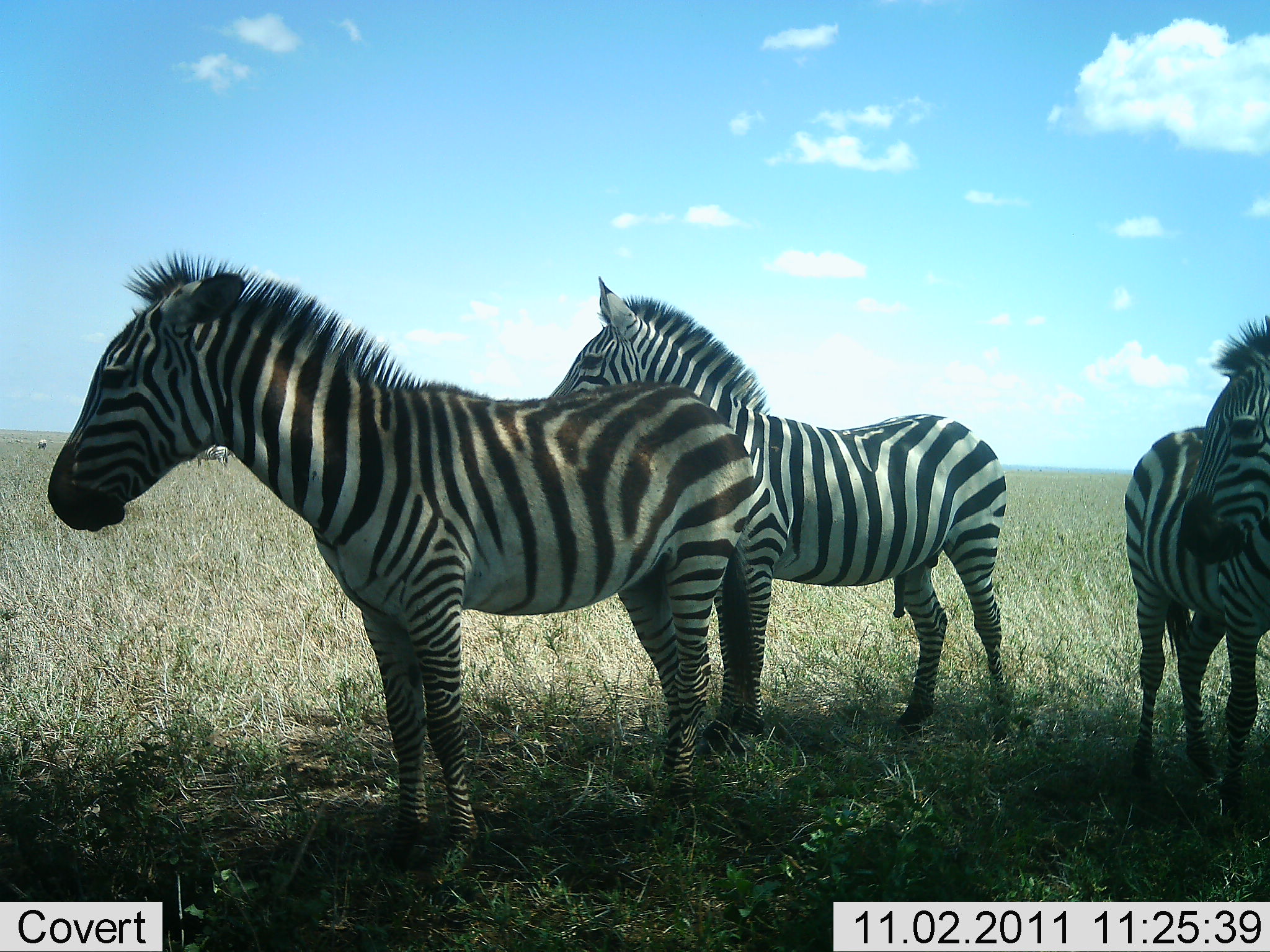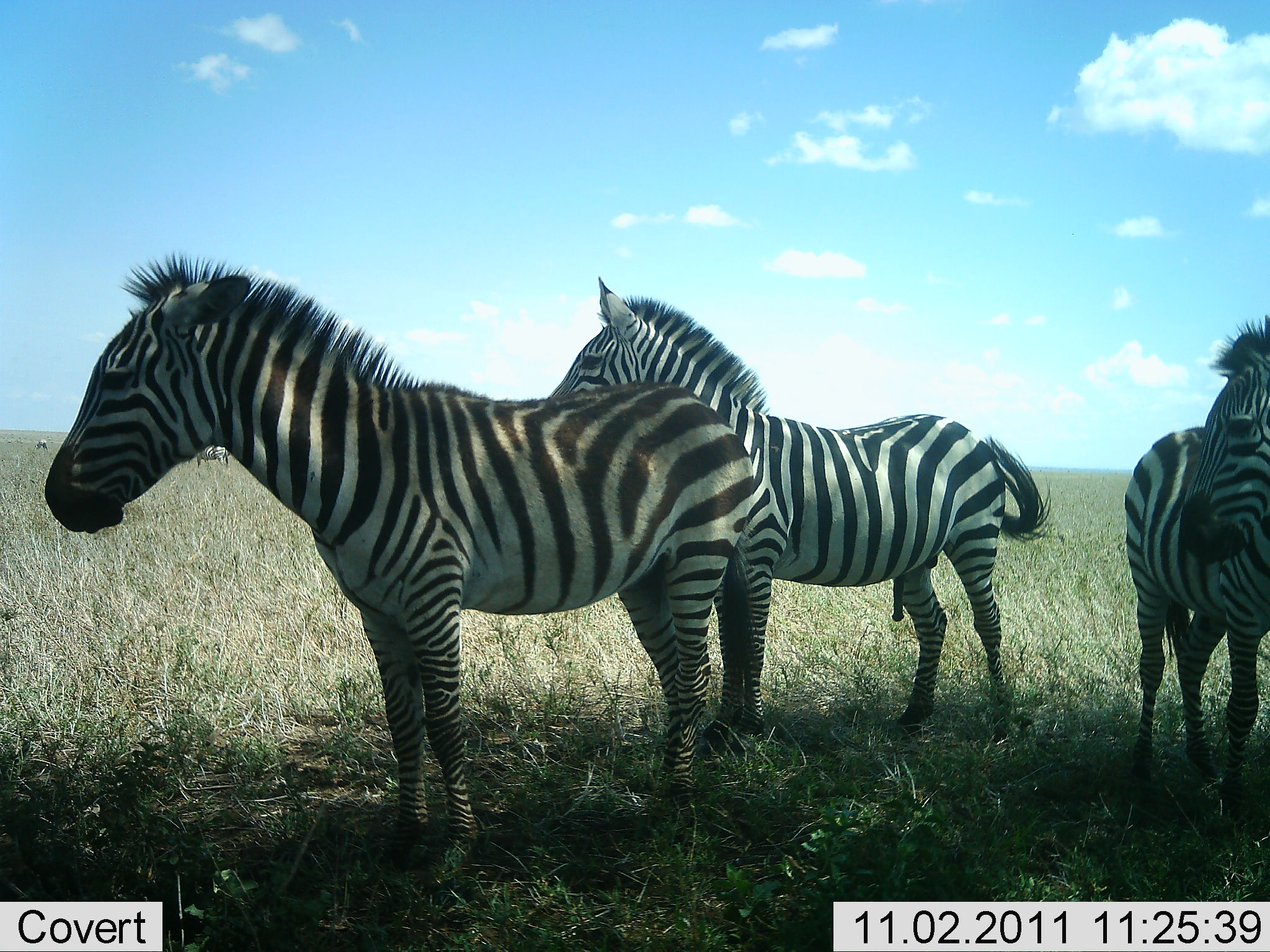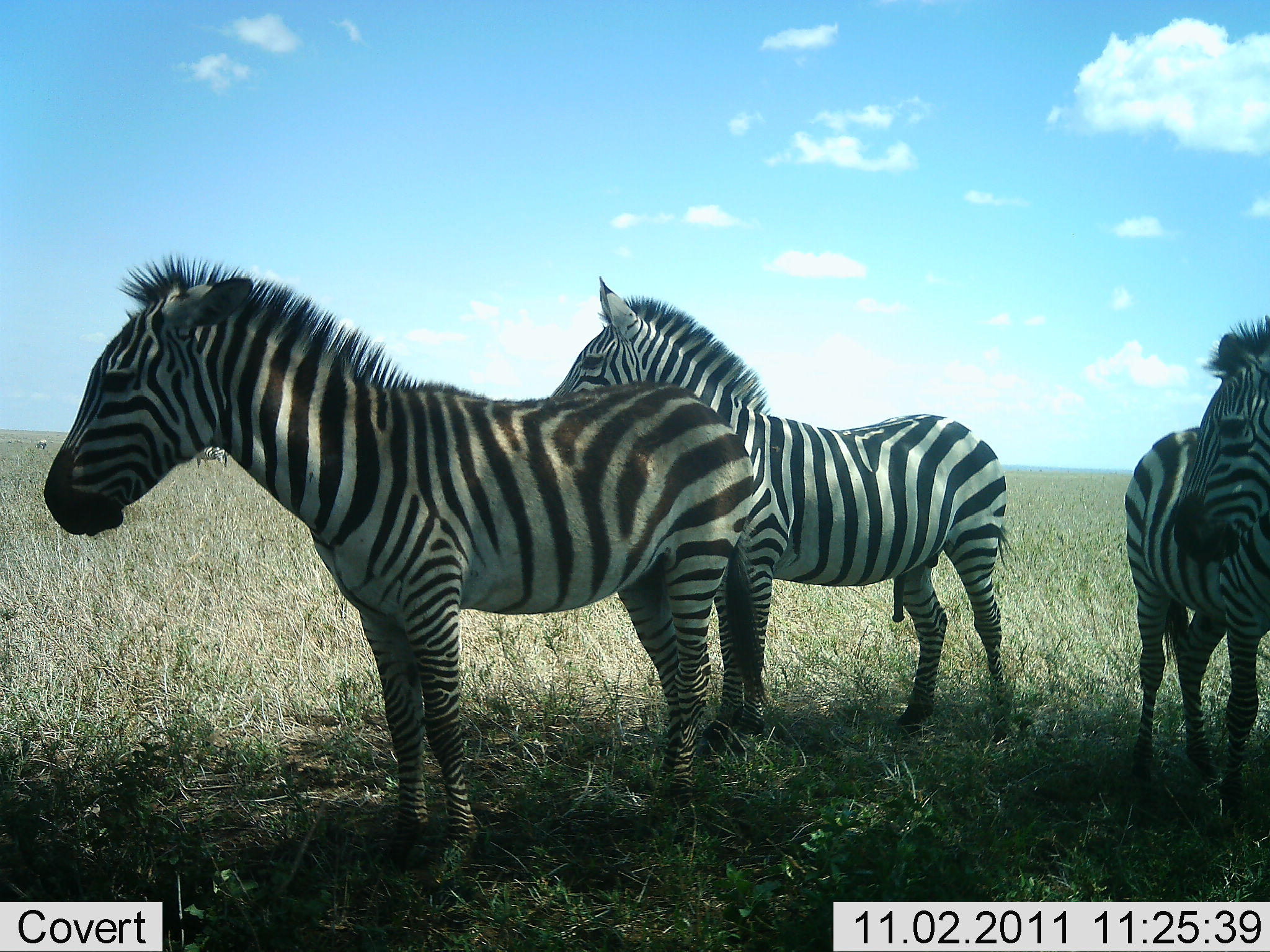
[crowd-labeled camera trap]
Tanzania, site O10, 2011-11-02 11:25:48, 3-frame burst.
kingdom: Animalia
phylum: Chordata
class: Mammalia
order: Perissodactyla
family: Equidae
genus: Equus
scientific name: Equus quagga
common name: plains zebra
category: zebra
Zebra (plains zebra) (Equus quagga), count 3. Behavior (volunteer vote fractions): standing 100%, resting 8%, moving 0%, interacting 0%. Young present (vote fraction): 0%. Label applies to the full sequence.